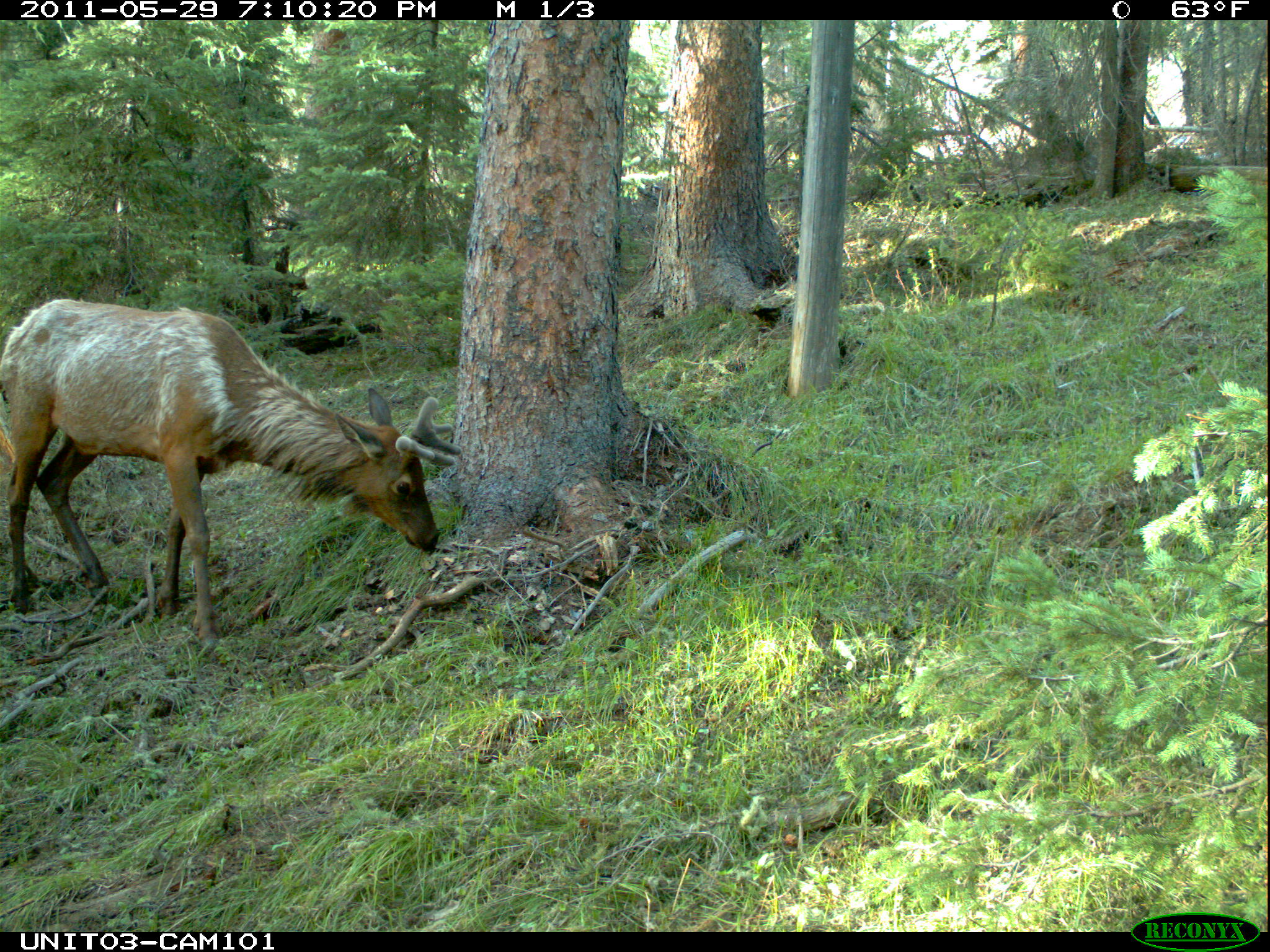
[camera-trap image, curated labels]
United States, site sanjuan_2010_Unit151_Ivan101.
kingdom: Animalia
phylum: Chordata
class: Mammalia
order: Artiodactyla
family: Cervidae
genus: Cervus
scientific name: Cervus elaphus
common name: red deer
Cervus elaphus (red deer).